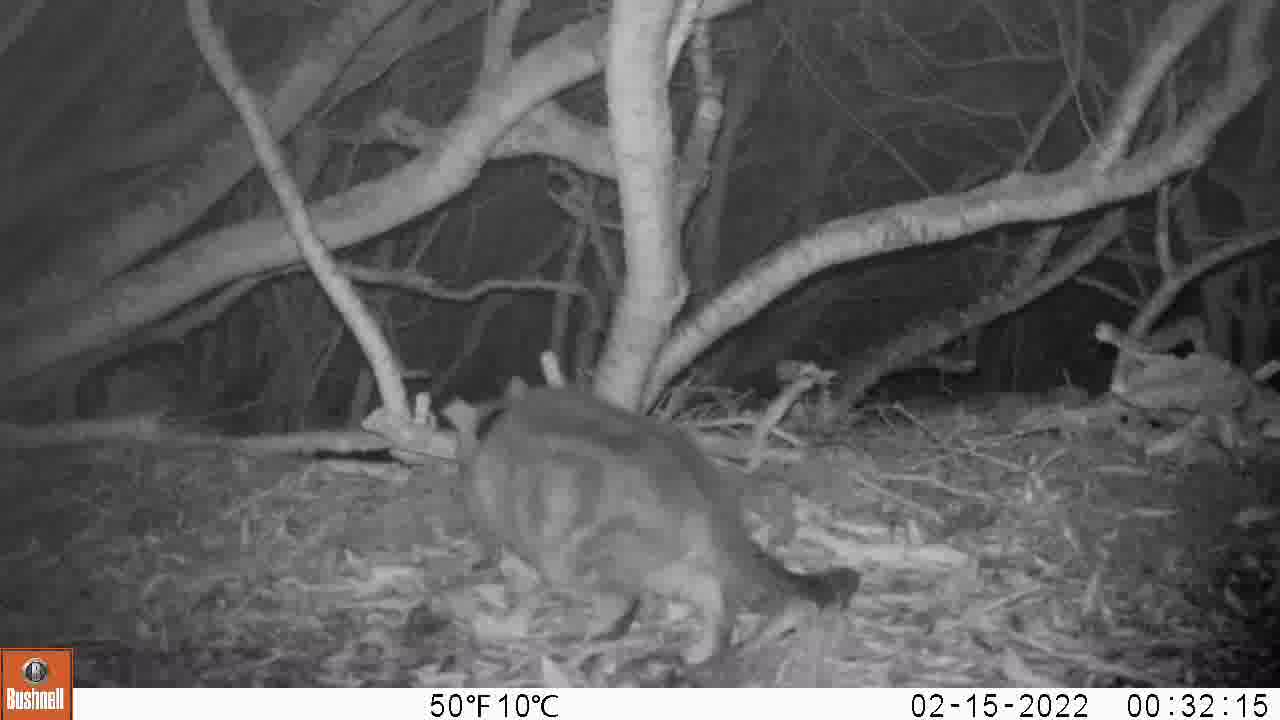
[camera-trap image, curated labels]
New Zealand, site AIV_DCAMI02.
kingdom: Animalia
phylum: Chordata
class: Mammalia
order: Carnivora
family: Felidae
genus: Felis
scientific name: Felis catus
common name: domestic cat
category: cat